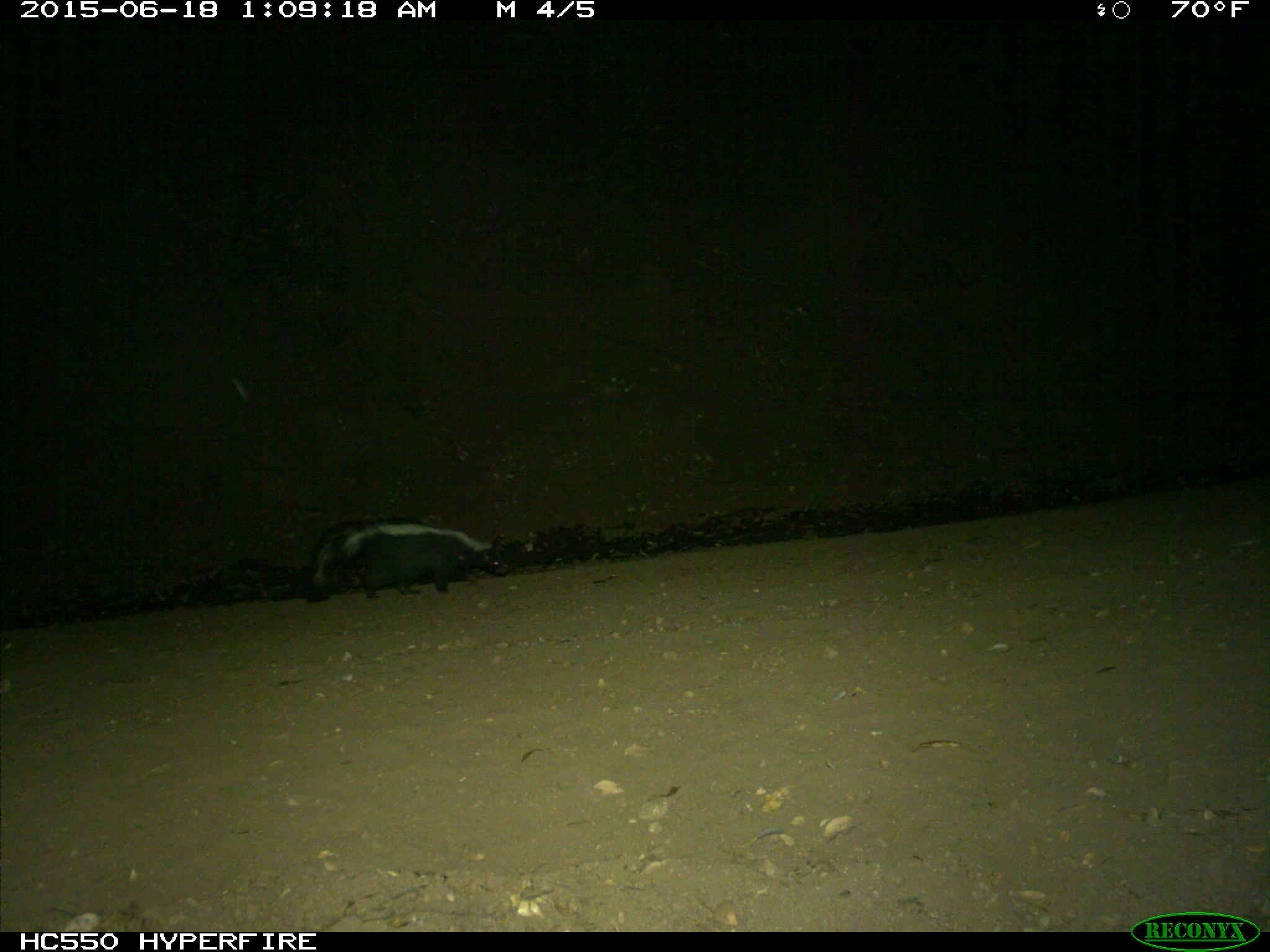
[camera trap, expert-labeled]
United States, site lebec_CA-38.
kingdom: Animalia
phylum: Chordata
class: Mammalia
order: Carnivora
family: Mephitidae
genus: Mephitis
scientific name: Mephitis mephitis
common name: striped skunk